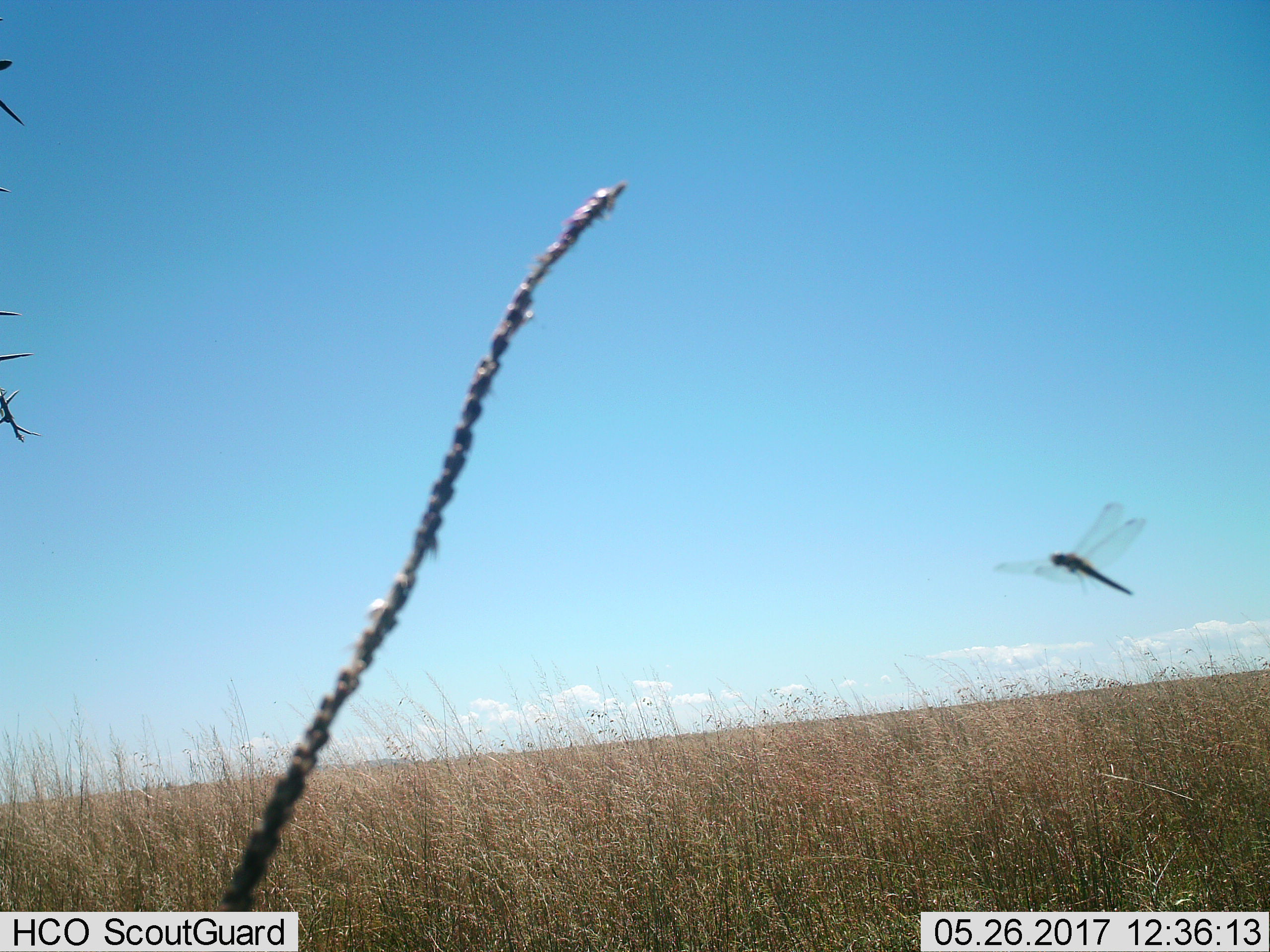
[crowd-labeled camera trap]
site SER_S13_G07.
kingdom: Animalia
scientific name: Animalia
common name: insect or spider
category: insectspider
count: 1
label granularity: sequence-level